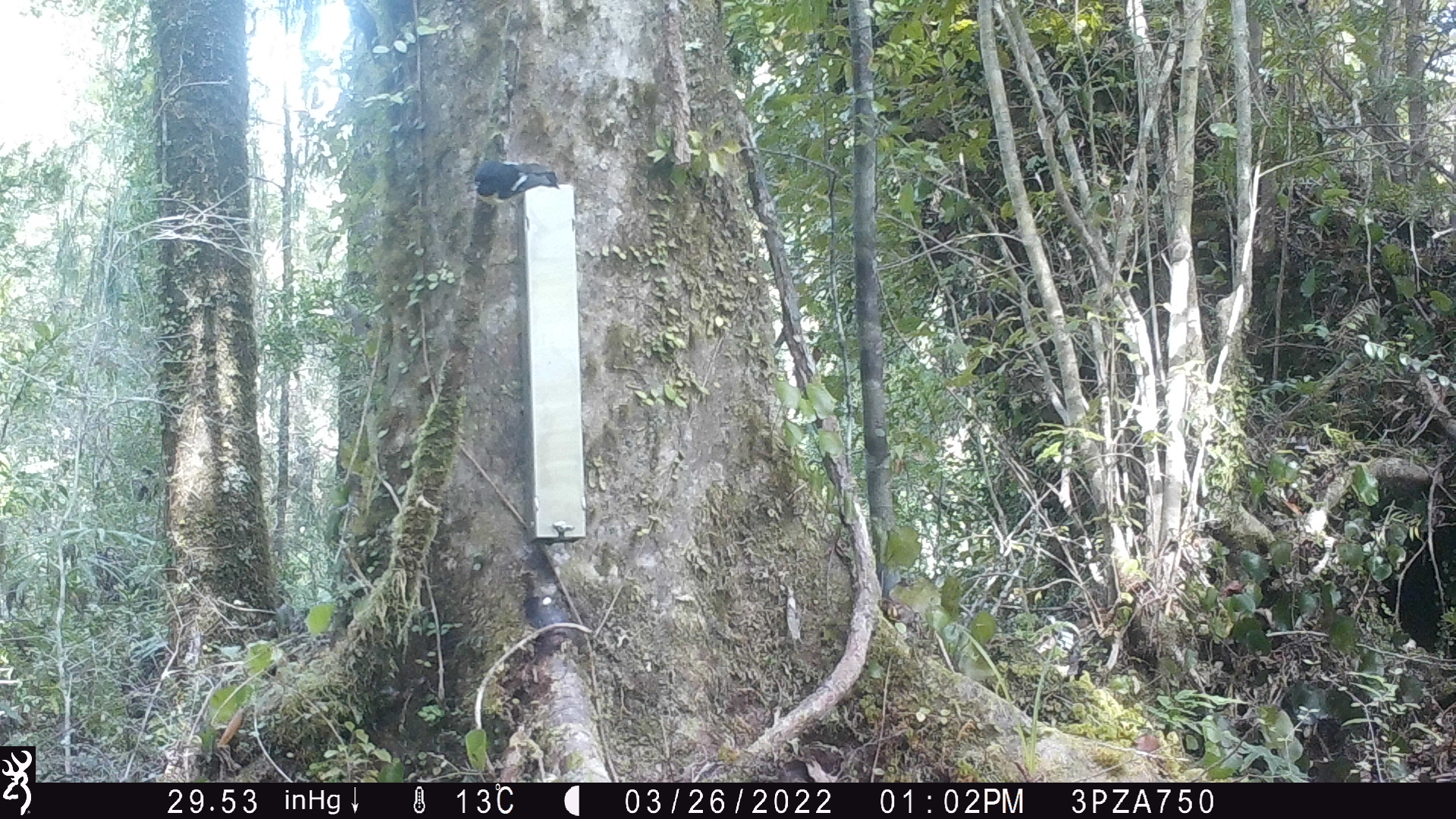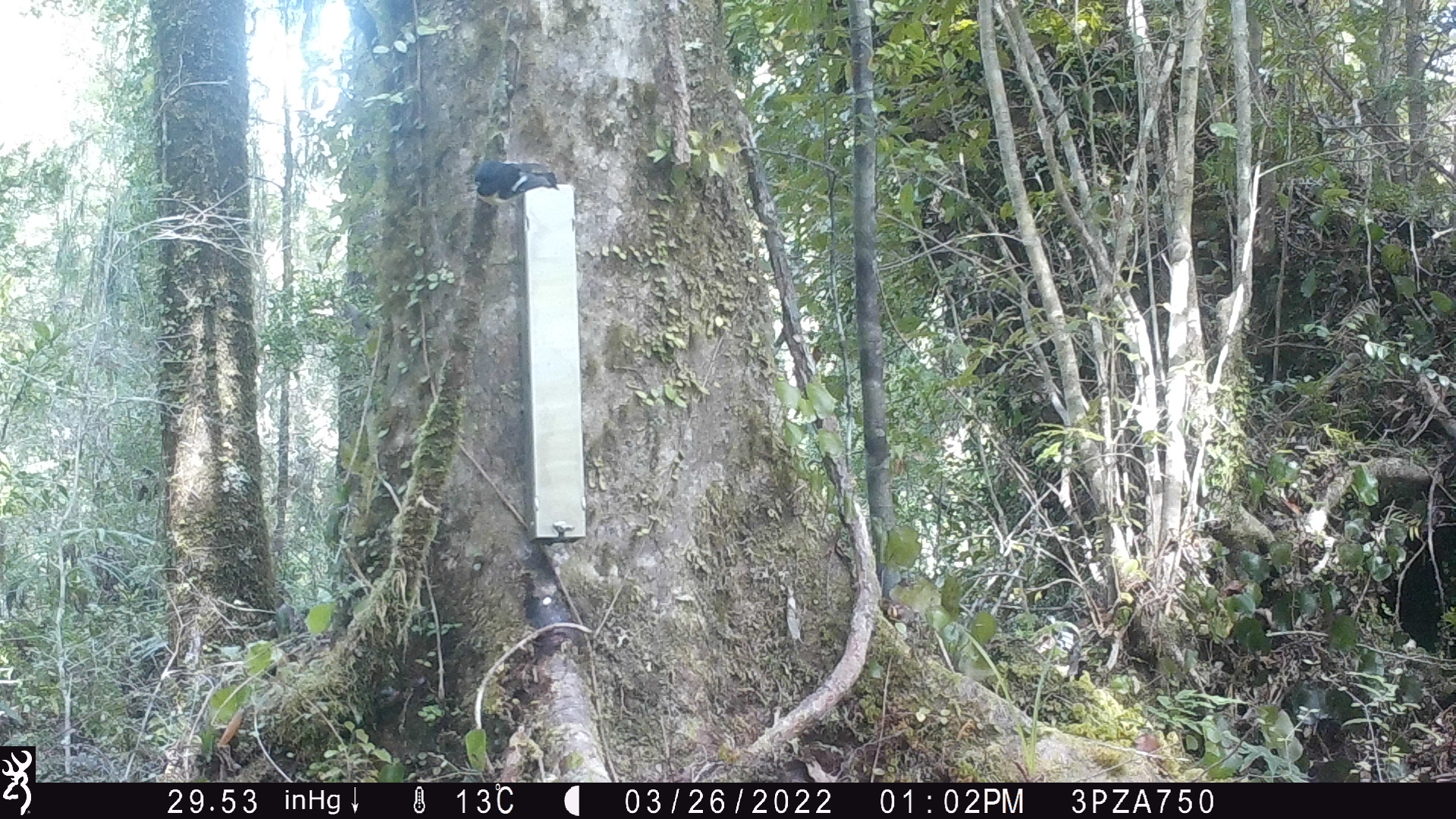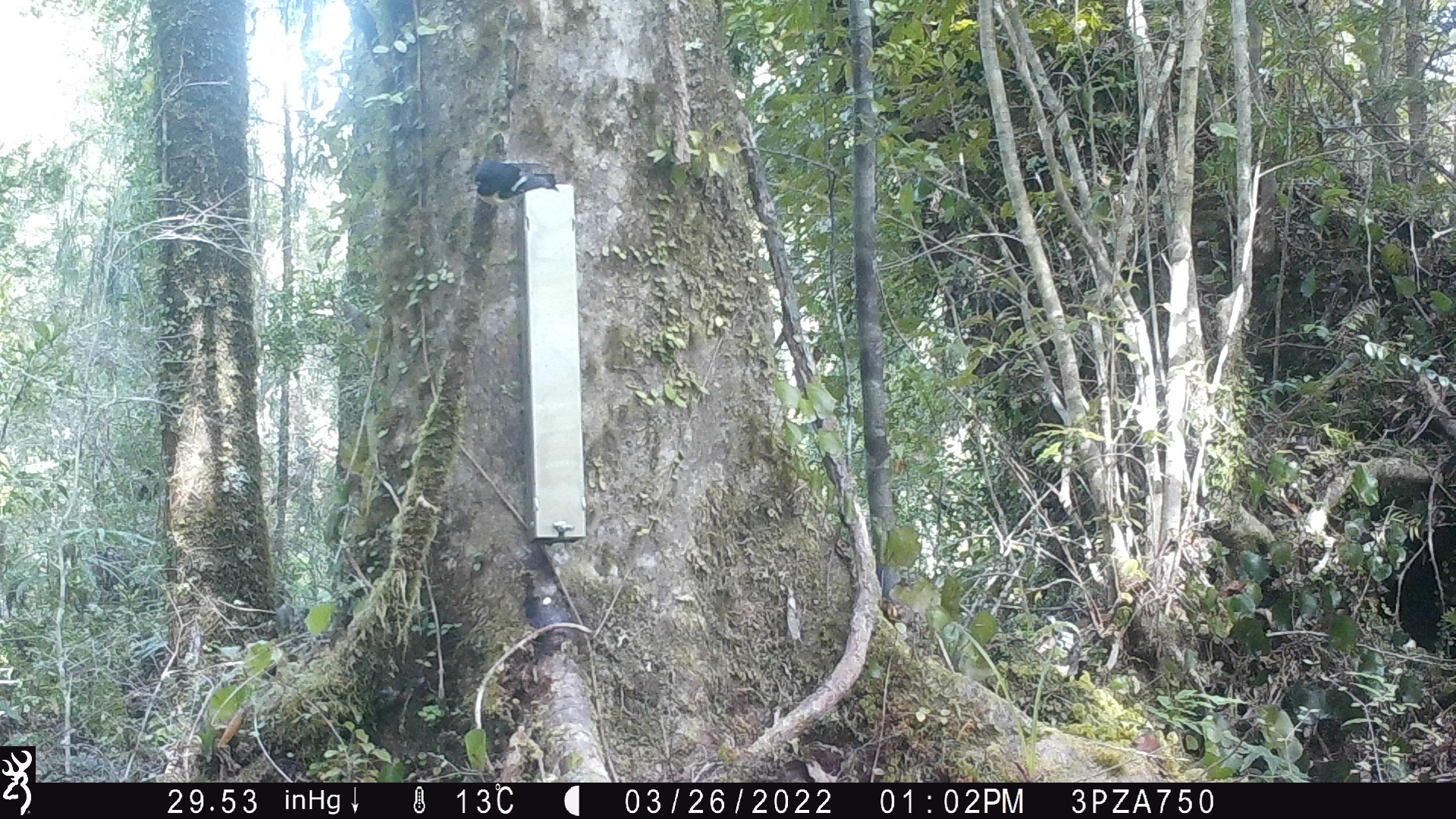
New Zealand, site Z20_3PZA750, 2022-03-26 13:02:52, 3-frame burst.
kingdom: Animalia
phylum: Chordata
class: Aves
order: Passeriformes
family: Petroicidae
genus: Petroica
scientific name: Petroica macrocephala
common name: tomtit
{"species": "tomtit (Petroica macrocephala)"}